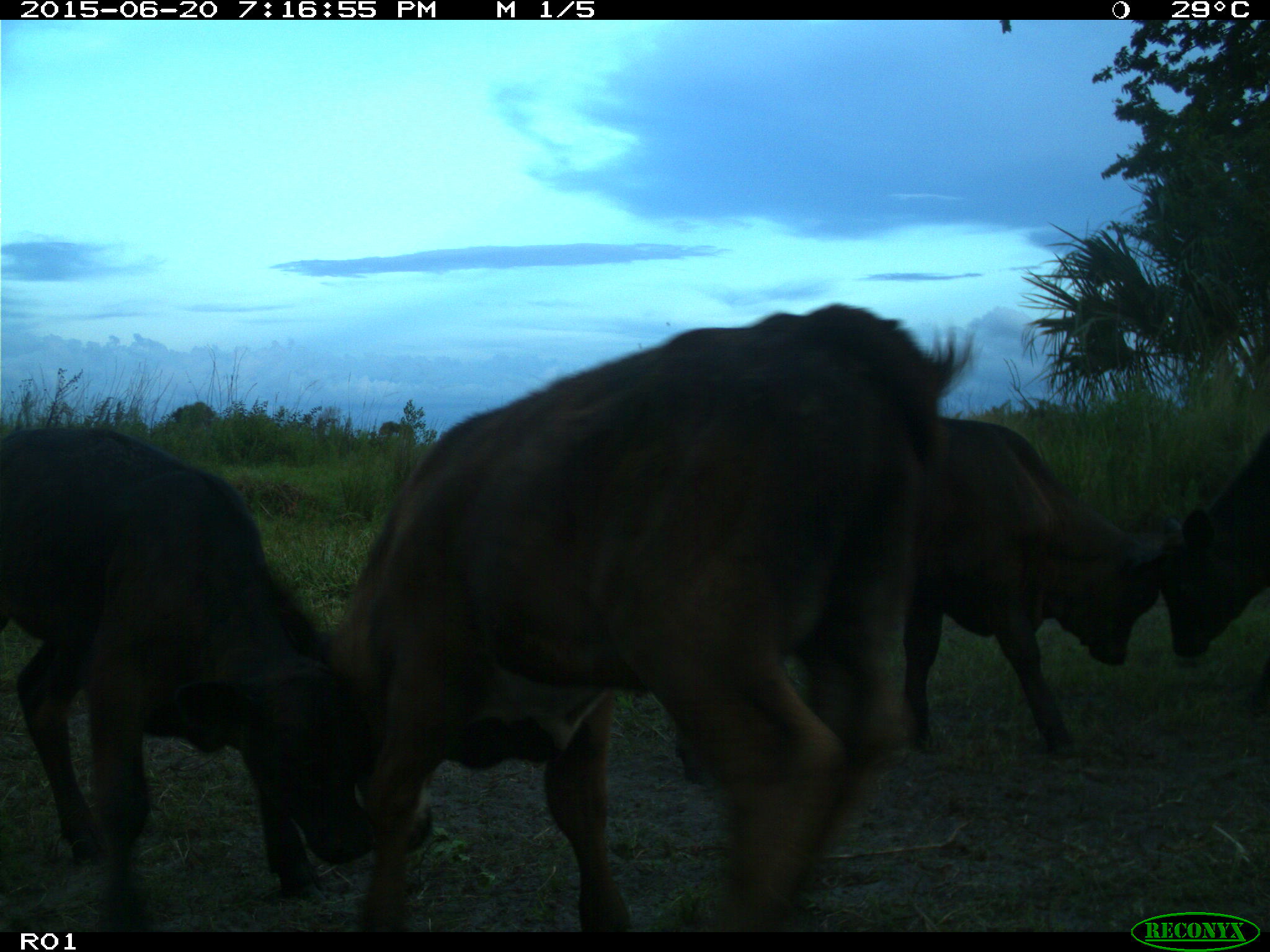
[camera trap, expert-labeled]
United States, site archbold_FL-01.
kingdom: Animalia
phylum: Chordata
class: Mammalia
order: Artiodactyla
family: Bovidae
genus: Bos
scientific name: Bos taurus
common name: domestic cow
Bos taurus (domestic cow).